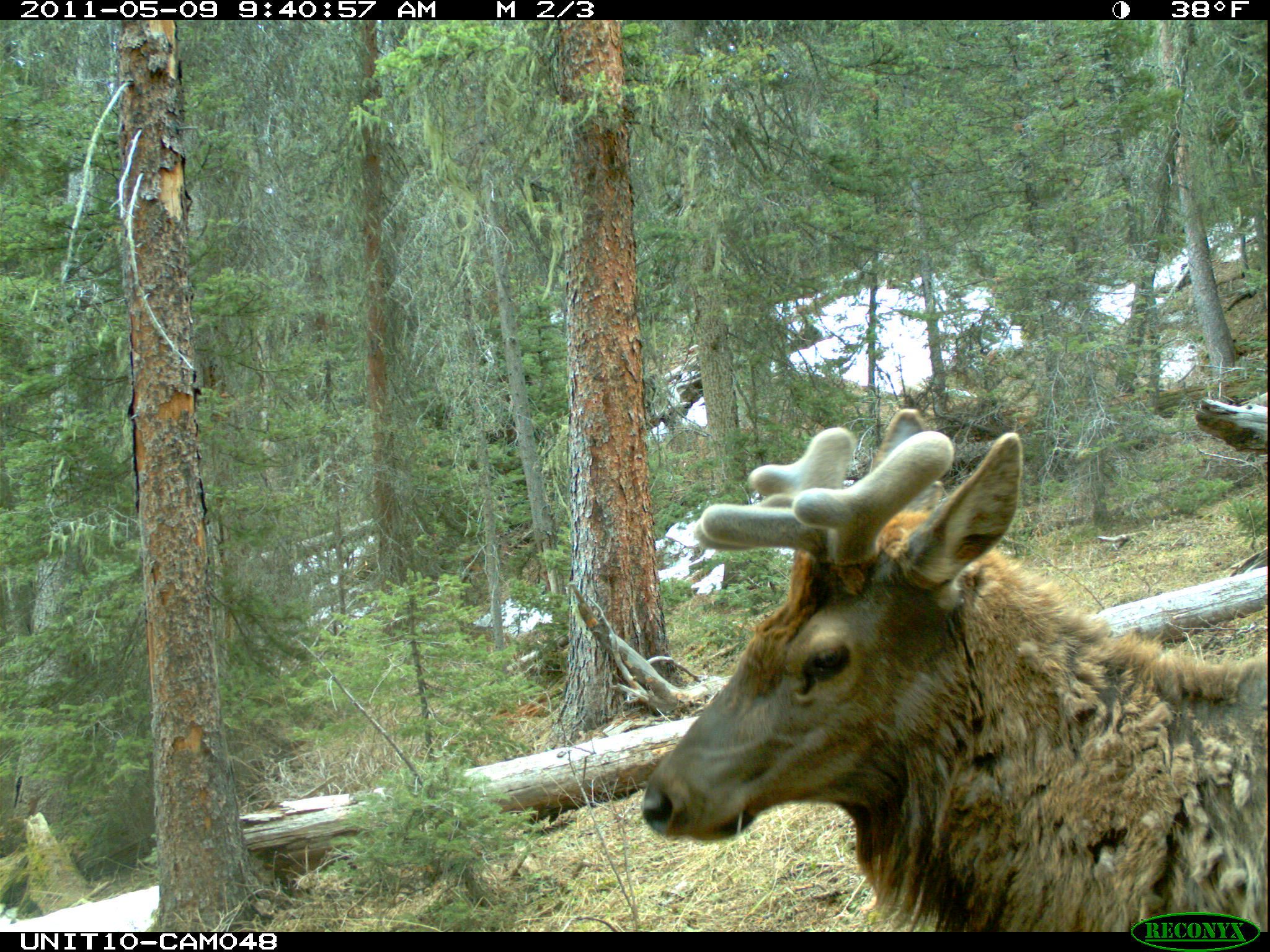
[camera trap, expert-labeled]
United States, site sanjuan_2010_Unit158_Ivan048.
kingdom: Animalia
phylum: Chordata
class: Mammalia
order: Artiodactyla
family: Cervidae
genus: Cervus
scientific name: Cervus elaphus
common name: red deer